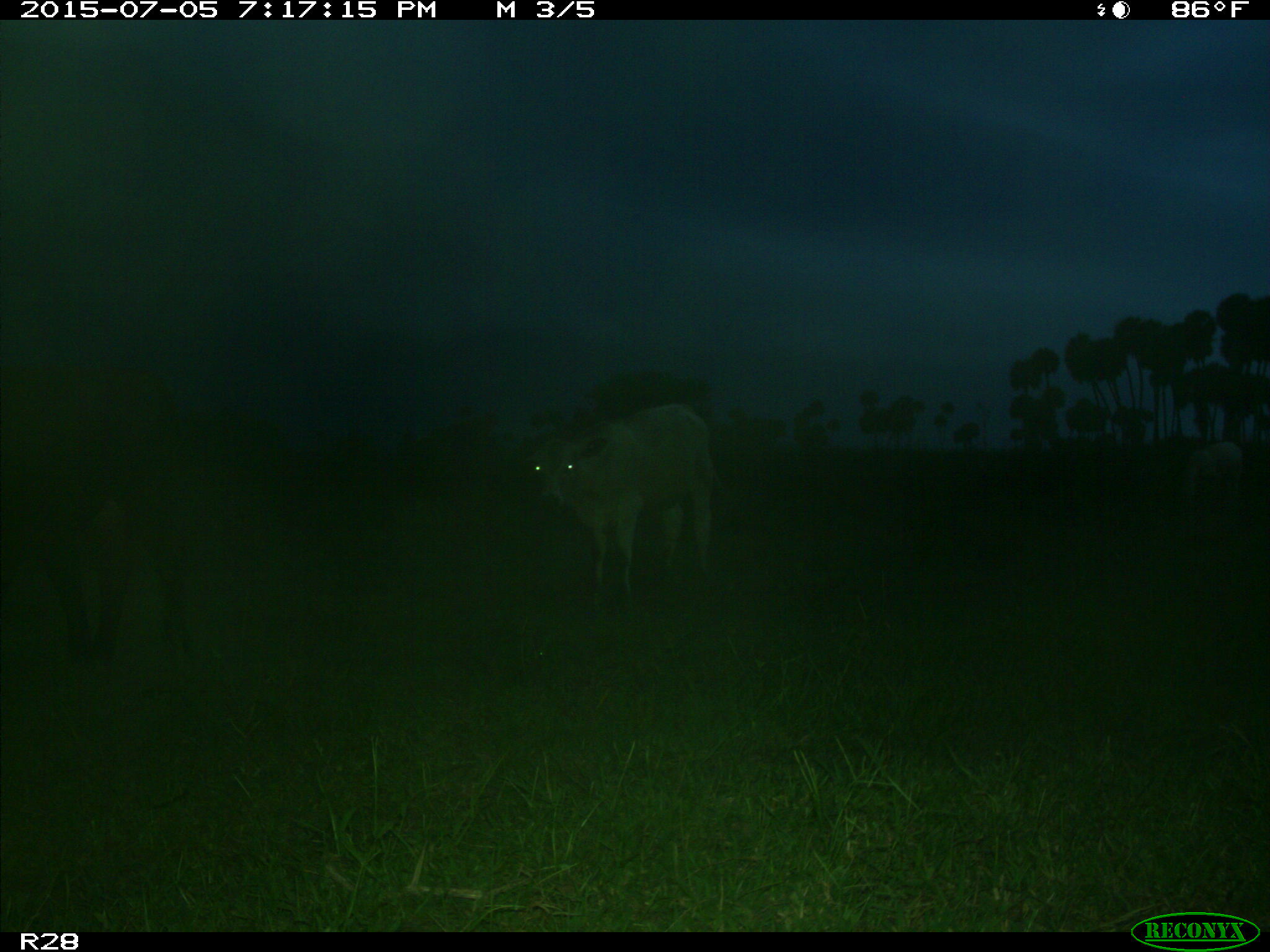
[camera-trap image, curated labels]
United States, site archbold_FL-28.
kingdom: Animalia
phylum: Chordata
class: Mammalia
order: Artiodactyla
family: Bovidae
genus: Bos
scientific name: Bos taurus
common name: domestic cow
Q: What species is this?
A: Bos taurus (domestic cow).